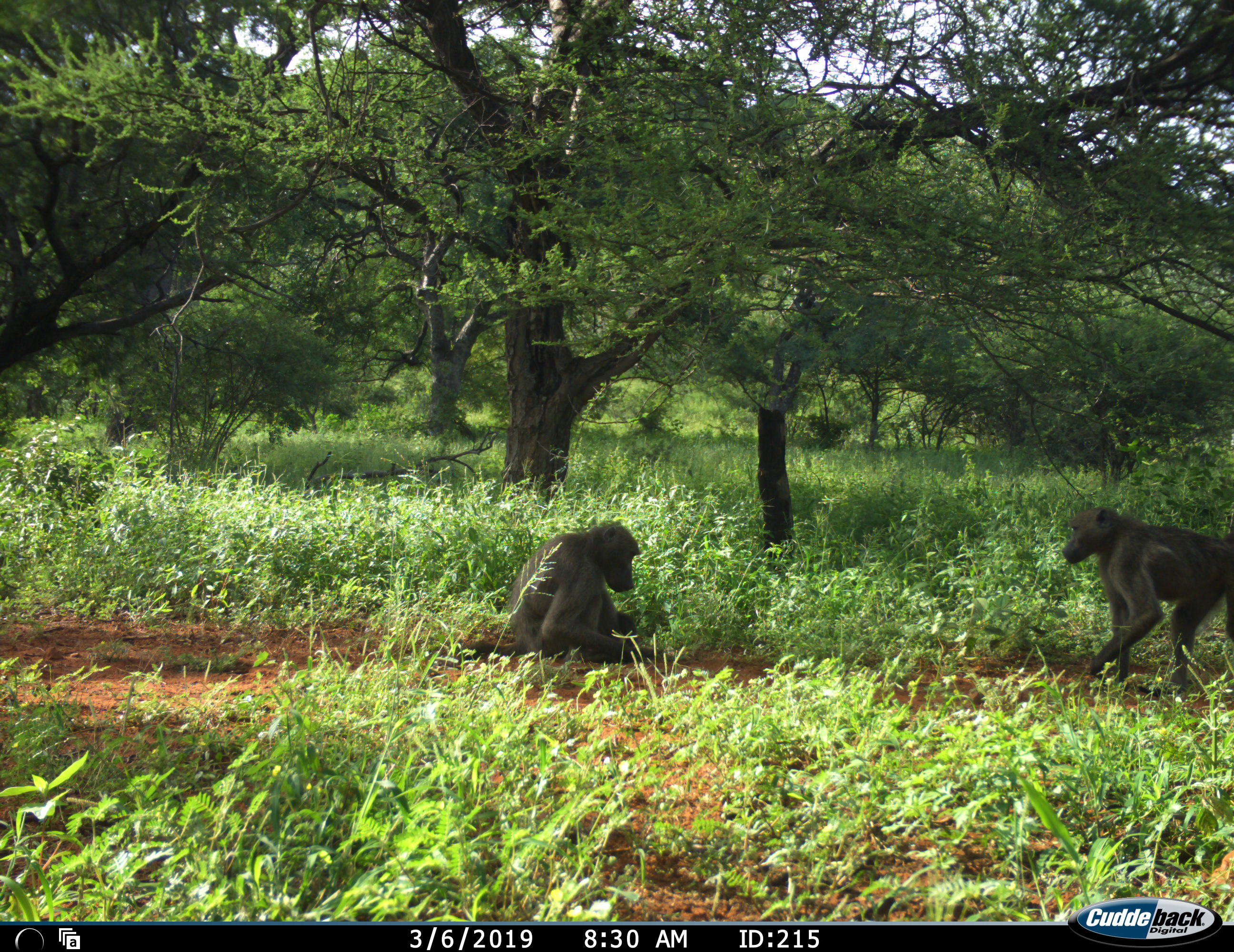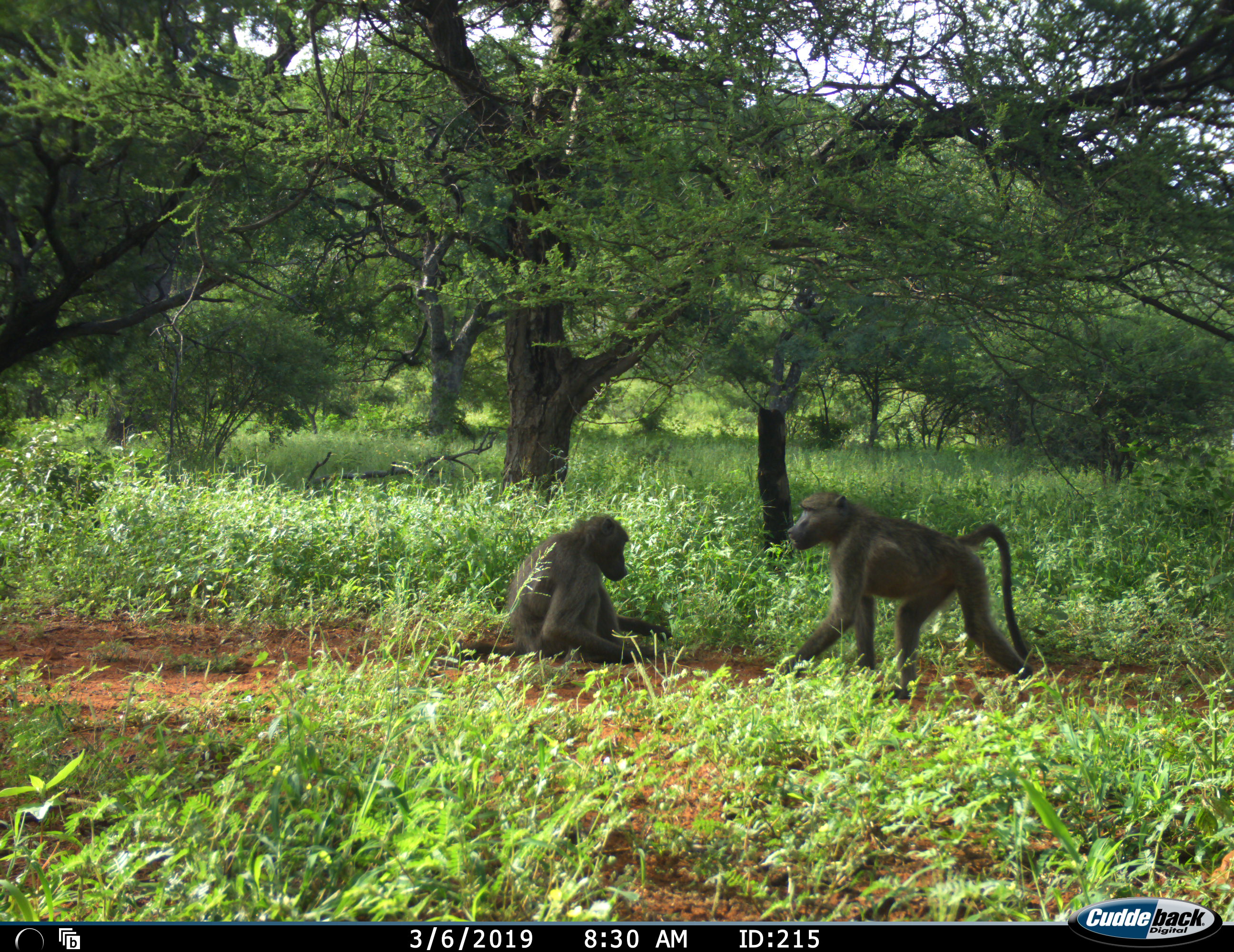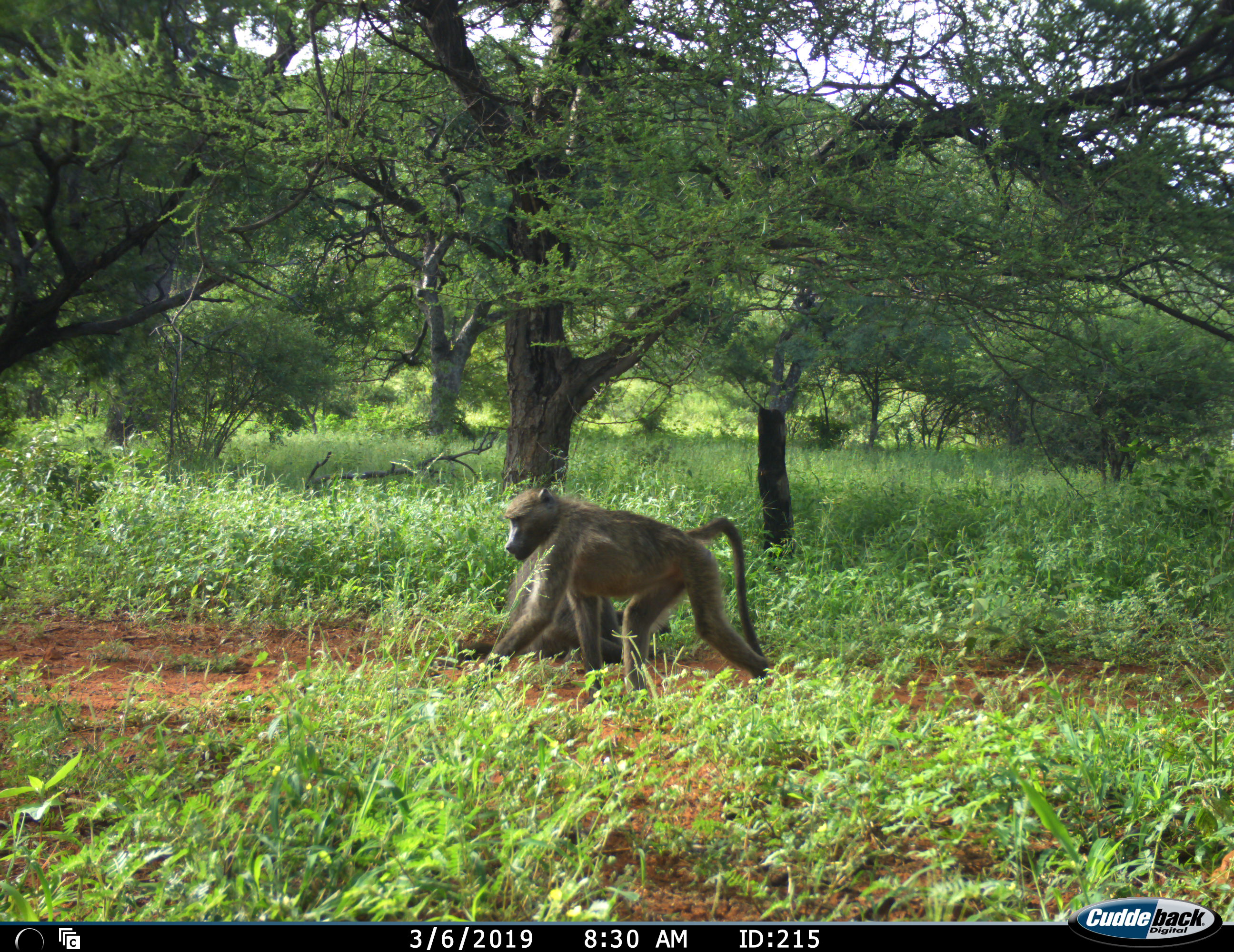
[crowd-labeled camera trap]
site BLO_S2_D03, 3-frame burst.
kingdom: Animalia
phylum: Chordata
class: Mammalia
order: Primates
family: Cercopithecidae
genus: Papio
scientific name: Papio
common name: baboon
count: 2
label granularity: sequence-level